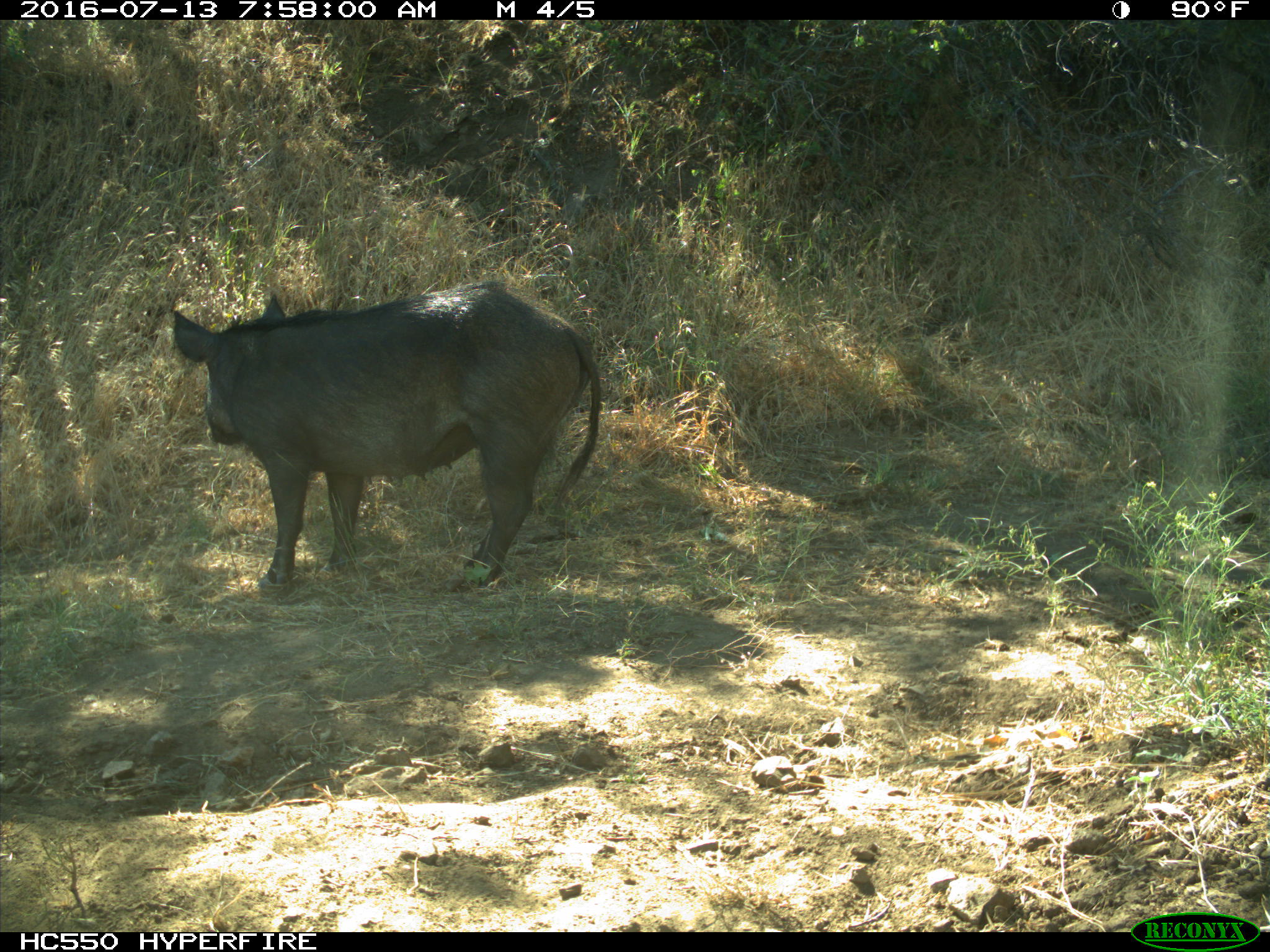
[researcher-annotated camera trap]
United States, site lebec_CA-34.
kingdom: Animalia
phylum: Chordata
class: Mammalia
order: Artiodactyla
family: Suidae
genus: Sus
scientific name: Sus scrofa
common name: wild boar